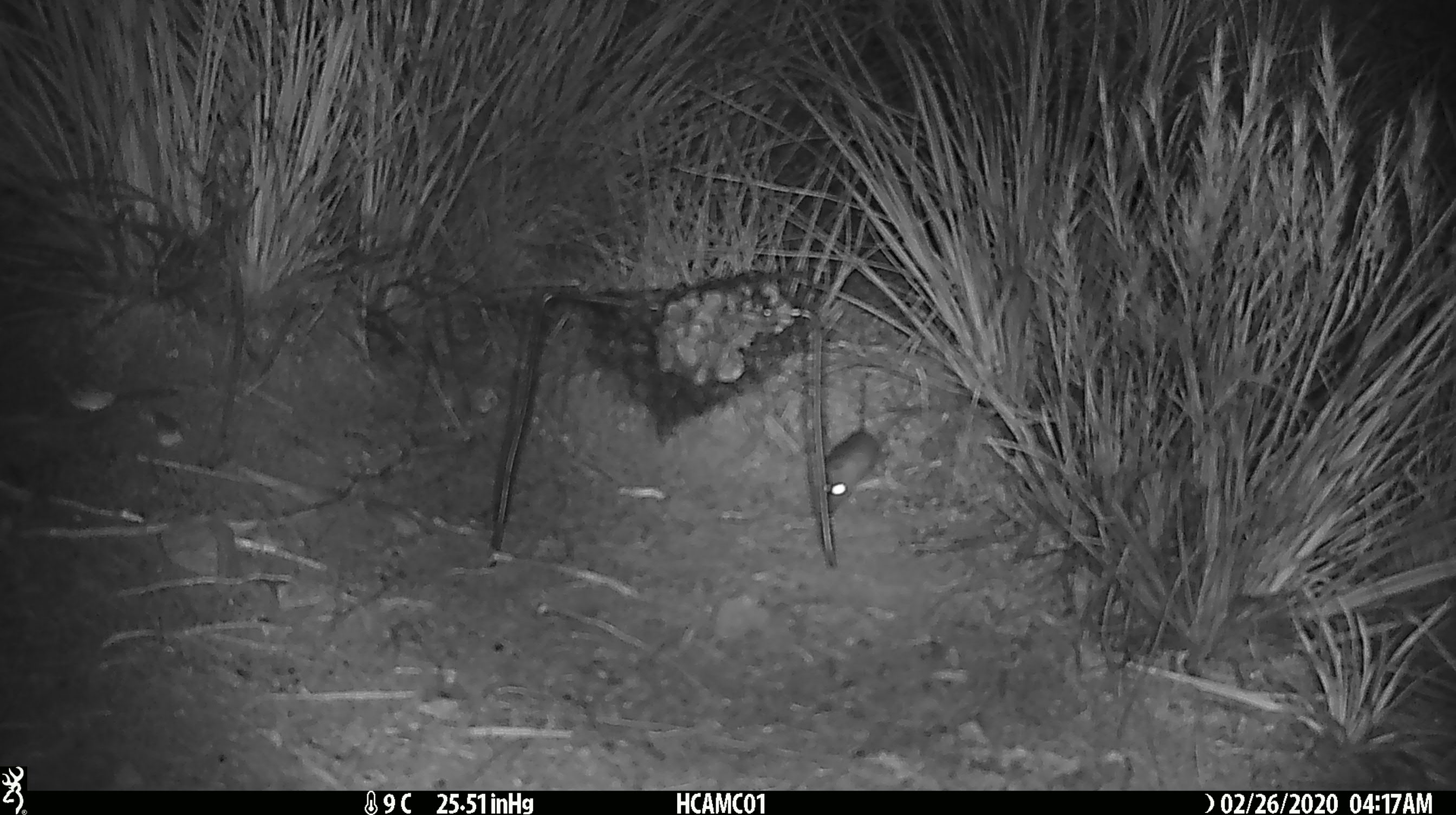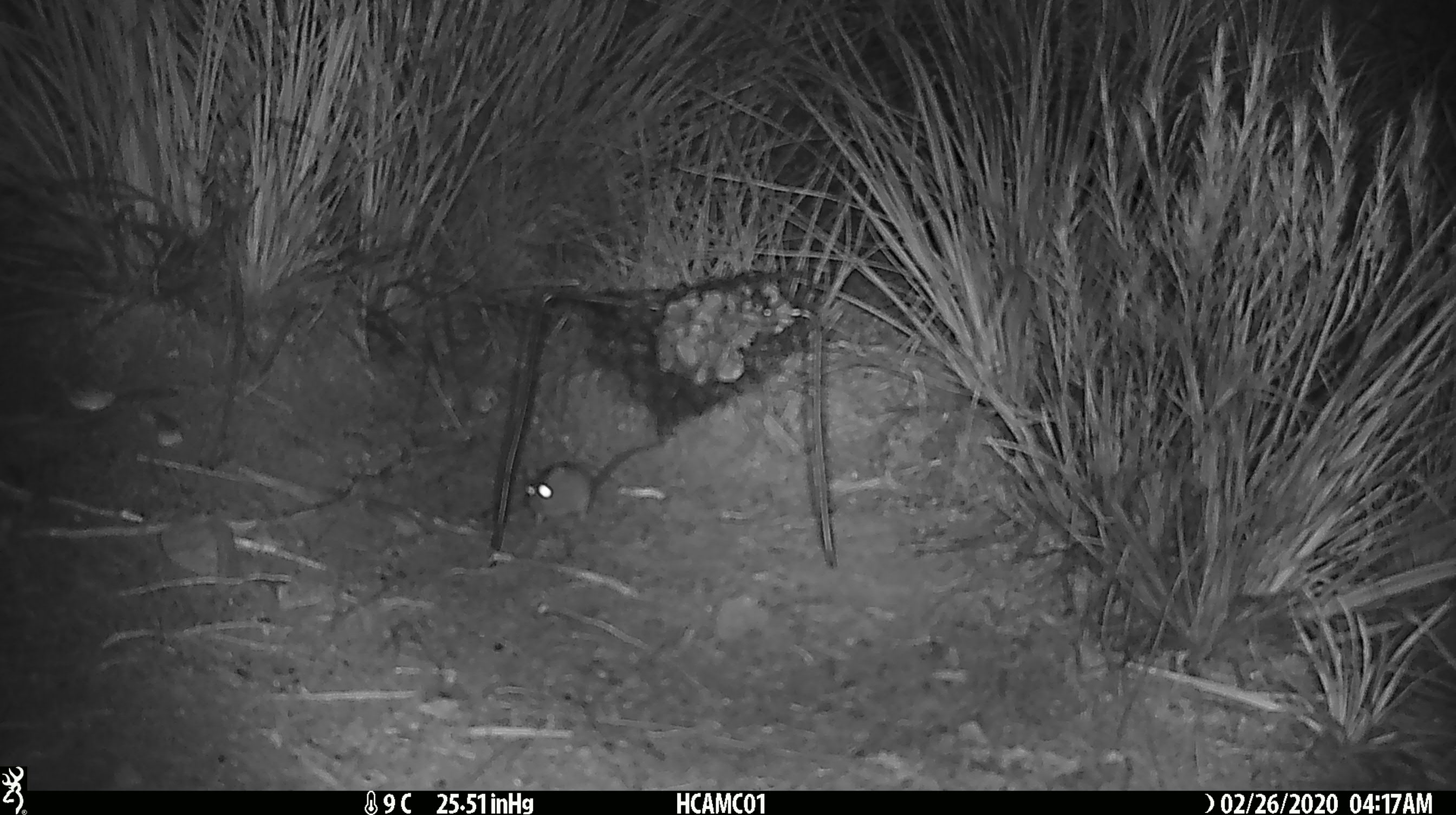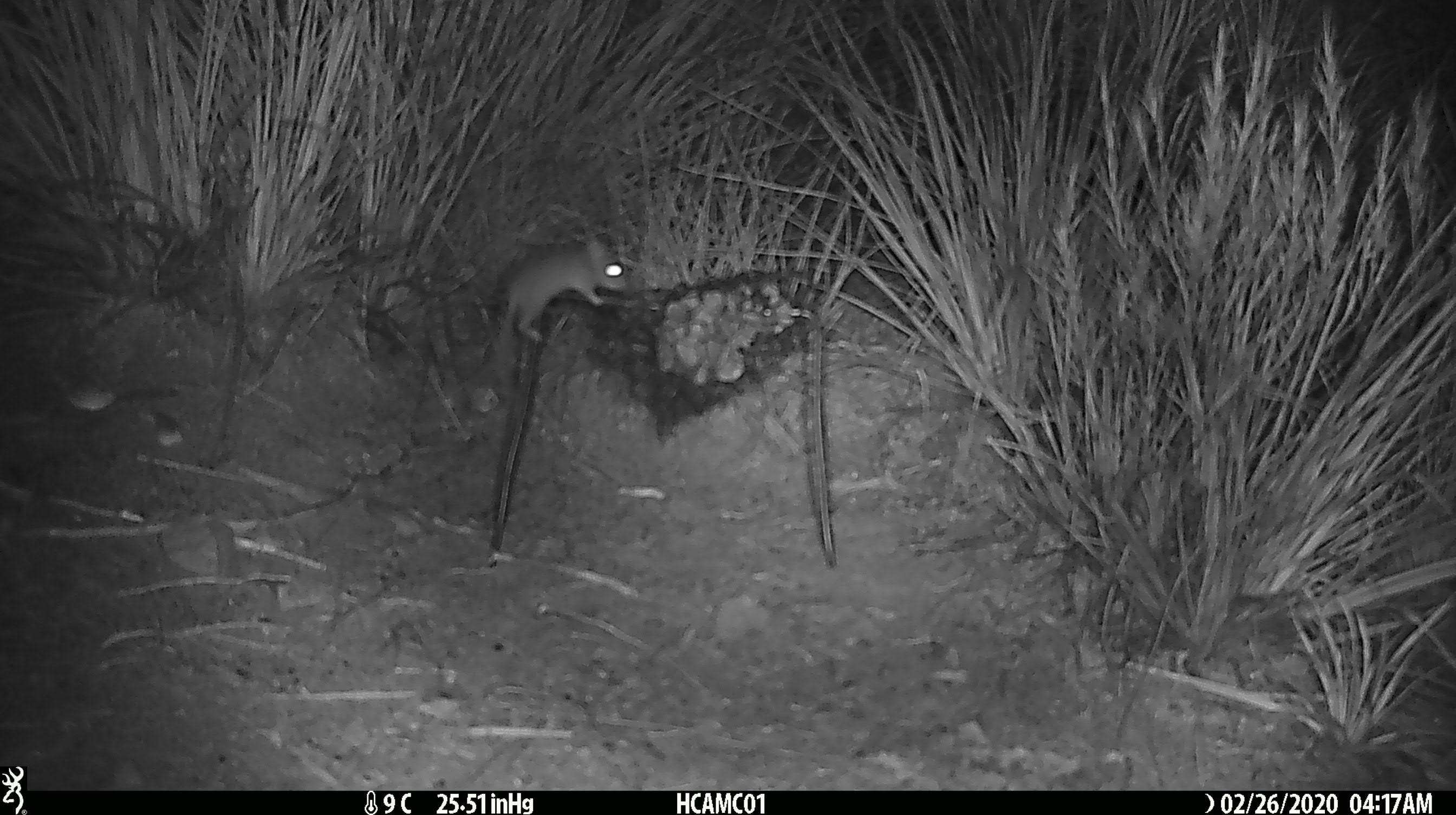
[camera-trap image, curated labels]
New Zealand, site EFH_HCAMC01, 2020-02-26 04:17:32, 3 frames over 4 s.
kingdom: Animalia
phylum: Chordata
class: Mammalia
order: Rodentia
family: Muridae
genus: Mus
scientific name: Mus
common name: mouse